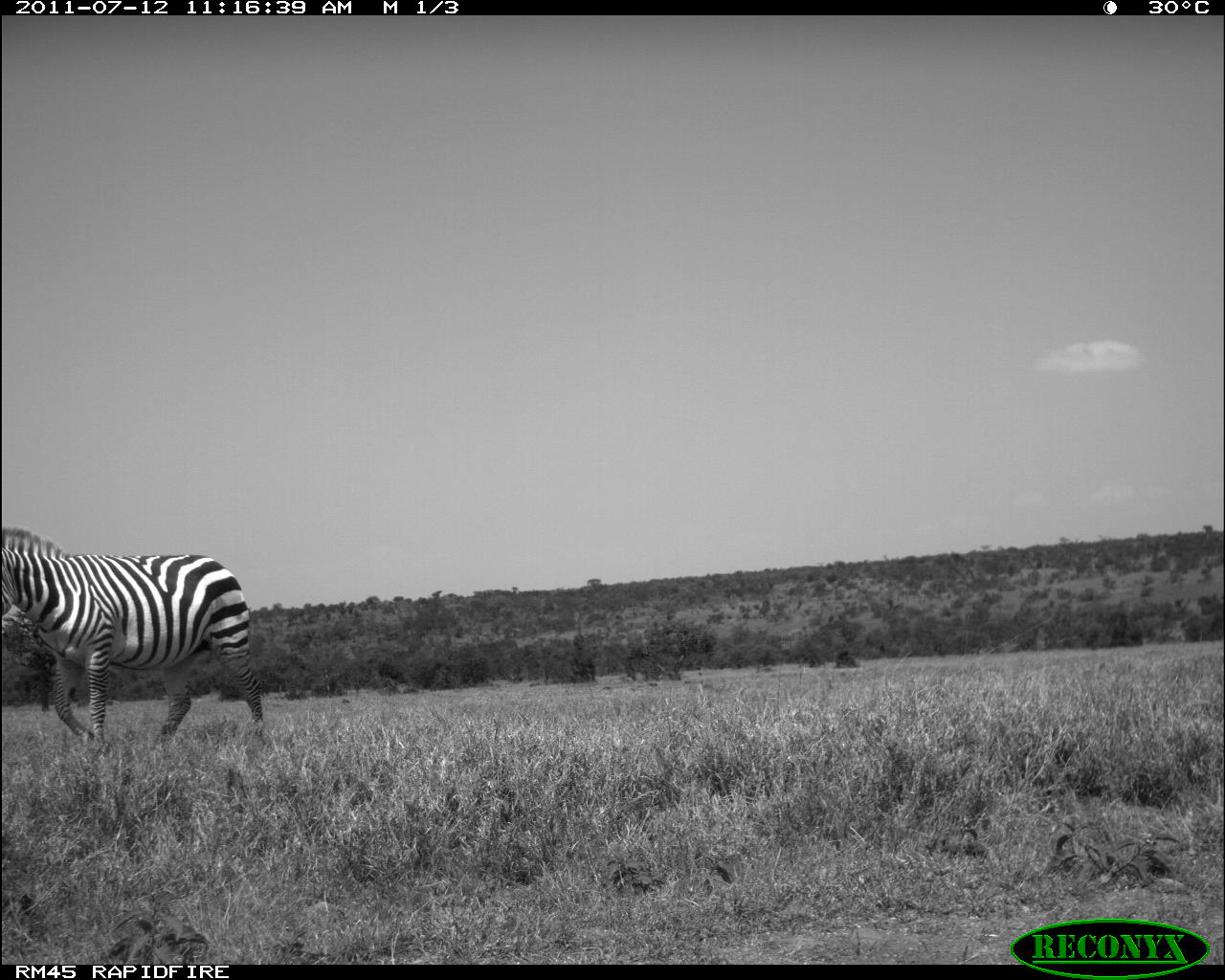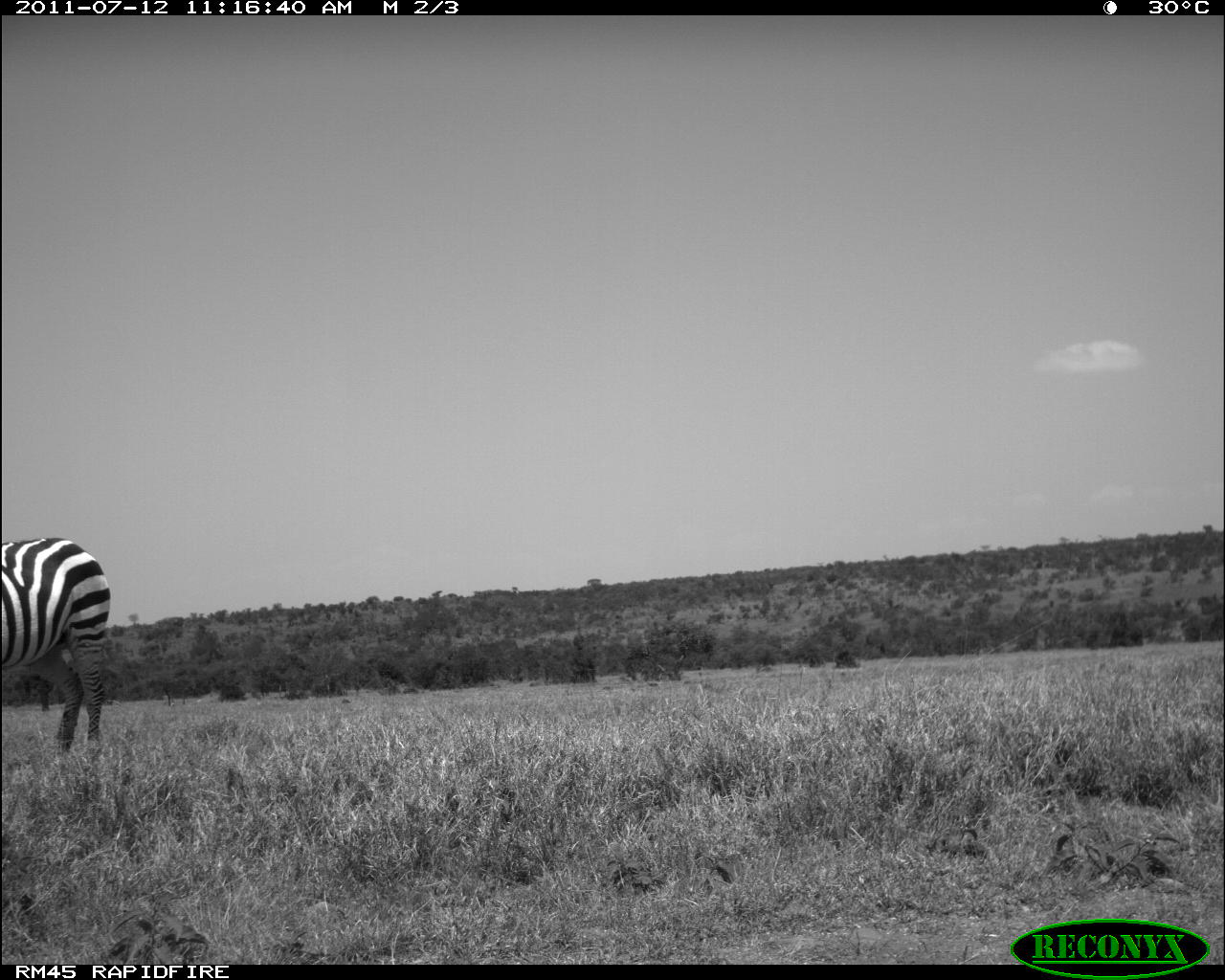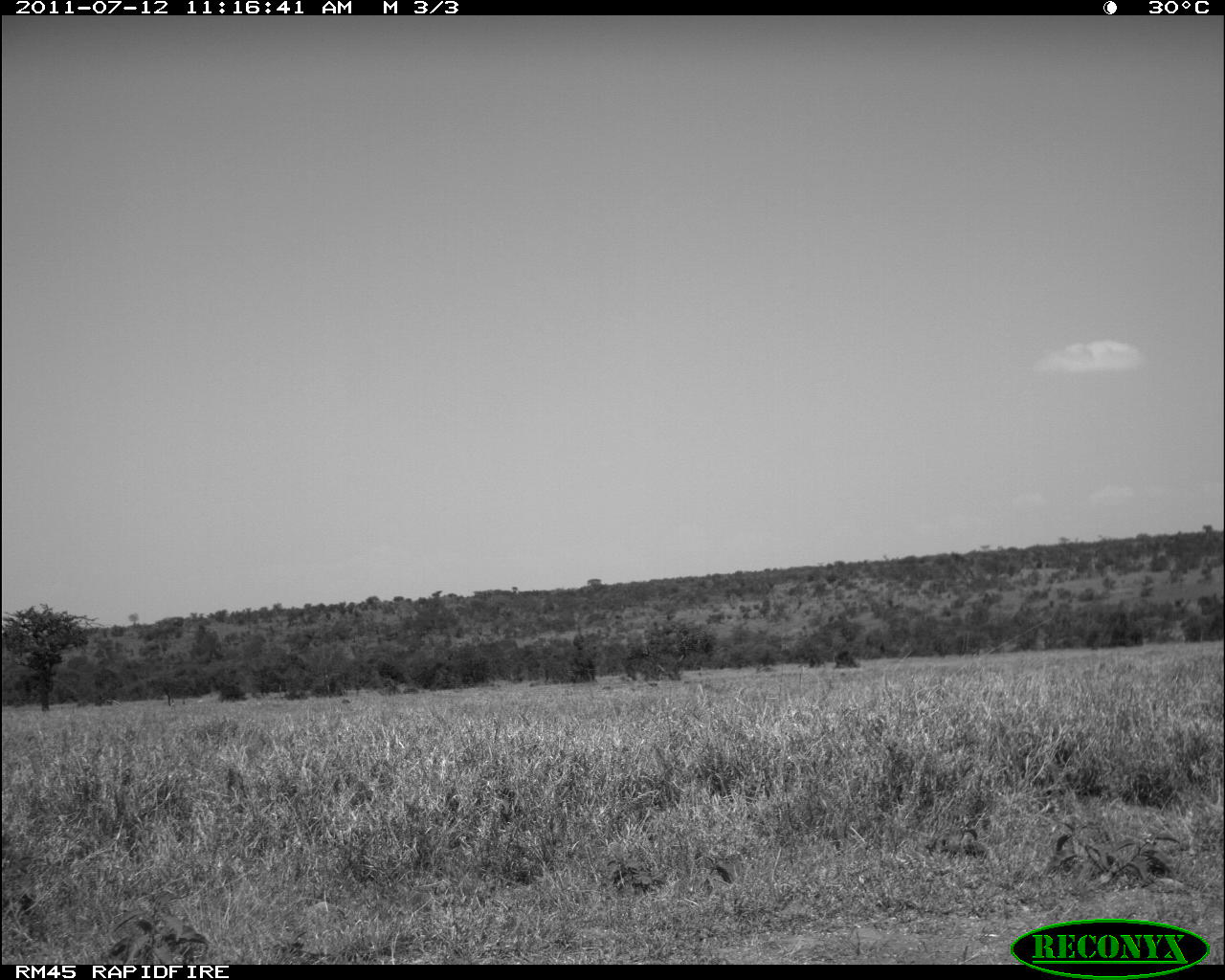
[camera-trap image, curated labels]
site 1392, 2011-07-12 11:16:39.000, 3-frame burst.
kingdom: Animalia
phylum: Chordata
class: Mammalia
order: Perissodactyla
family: Equidae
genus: Equus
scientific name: Equus quagga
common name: plains zebra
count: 1